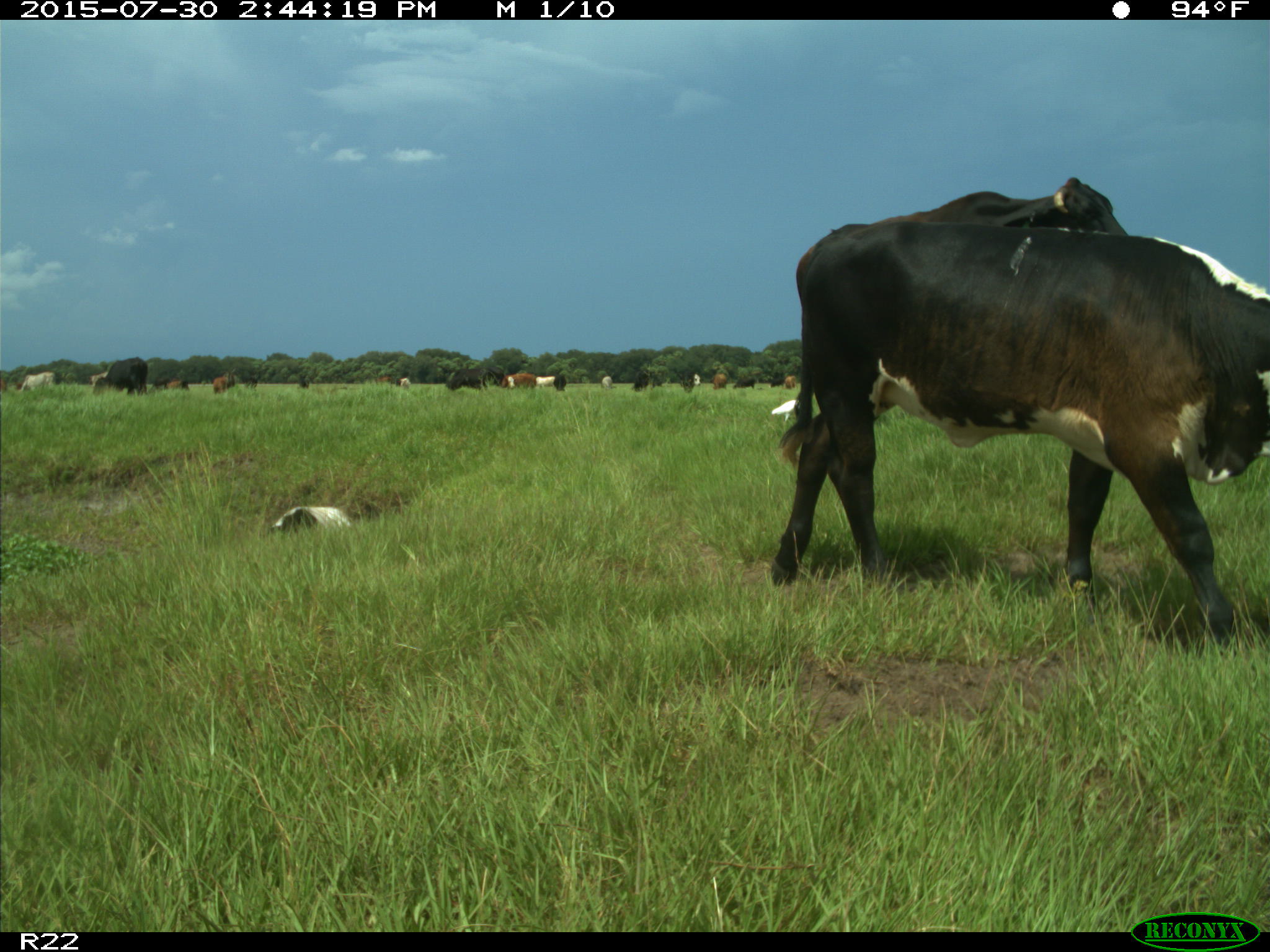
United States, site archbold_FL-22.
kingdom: Animalia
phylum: Chordata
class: Mammalia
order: Artiodactyla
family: Bovidae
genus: Bos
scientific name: Bos taurus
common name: domestic cow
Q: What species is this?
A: Bos taurus (domestic cow).